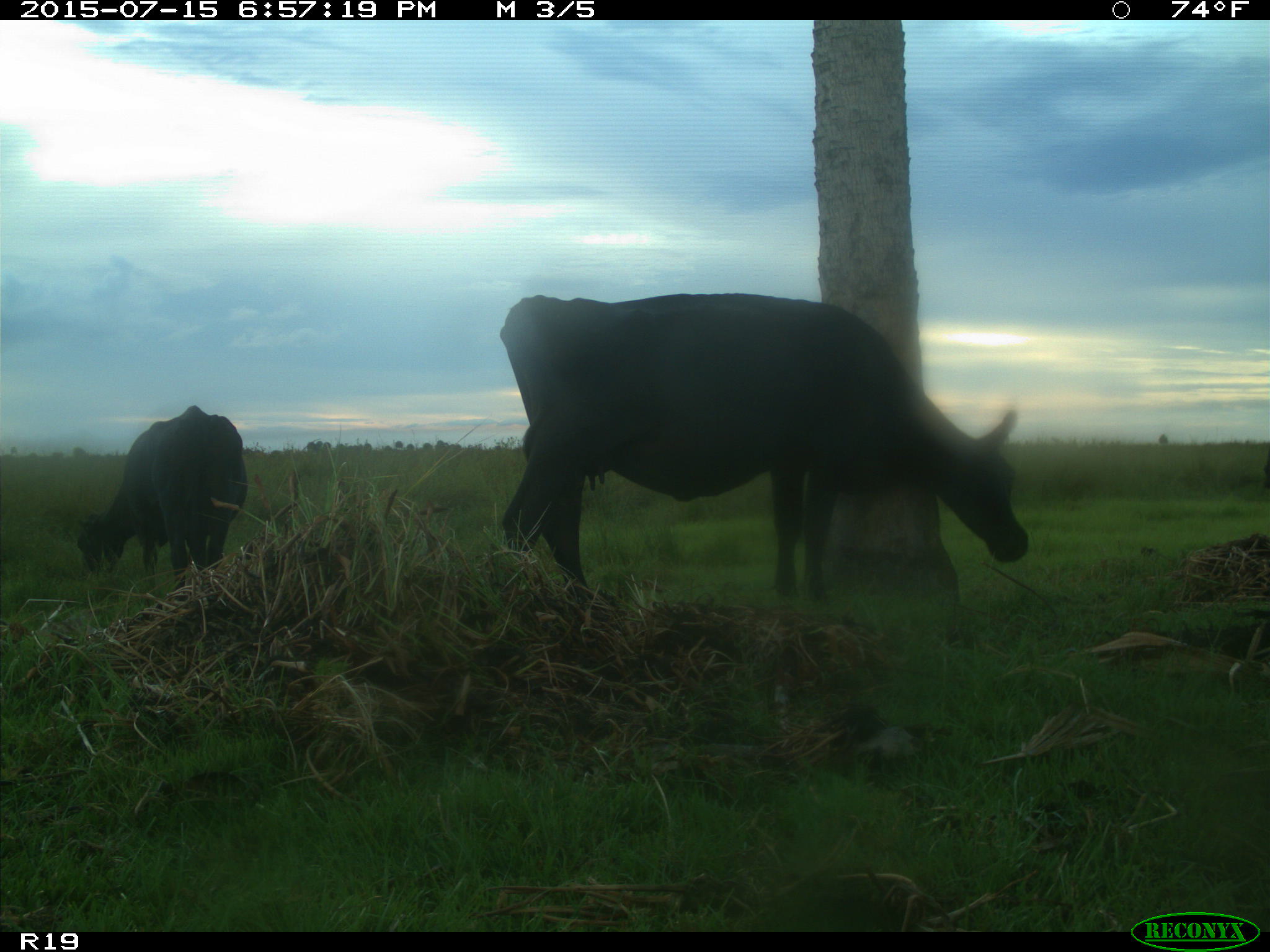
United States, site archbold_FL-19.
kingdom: Animalia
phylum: Chordata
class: Mammalia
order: Artiodactyla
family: Bovidae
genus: Bos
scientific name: Bos taurus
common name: domestic cow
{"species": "Bos taurus (domestic cow)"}